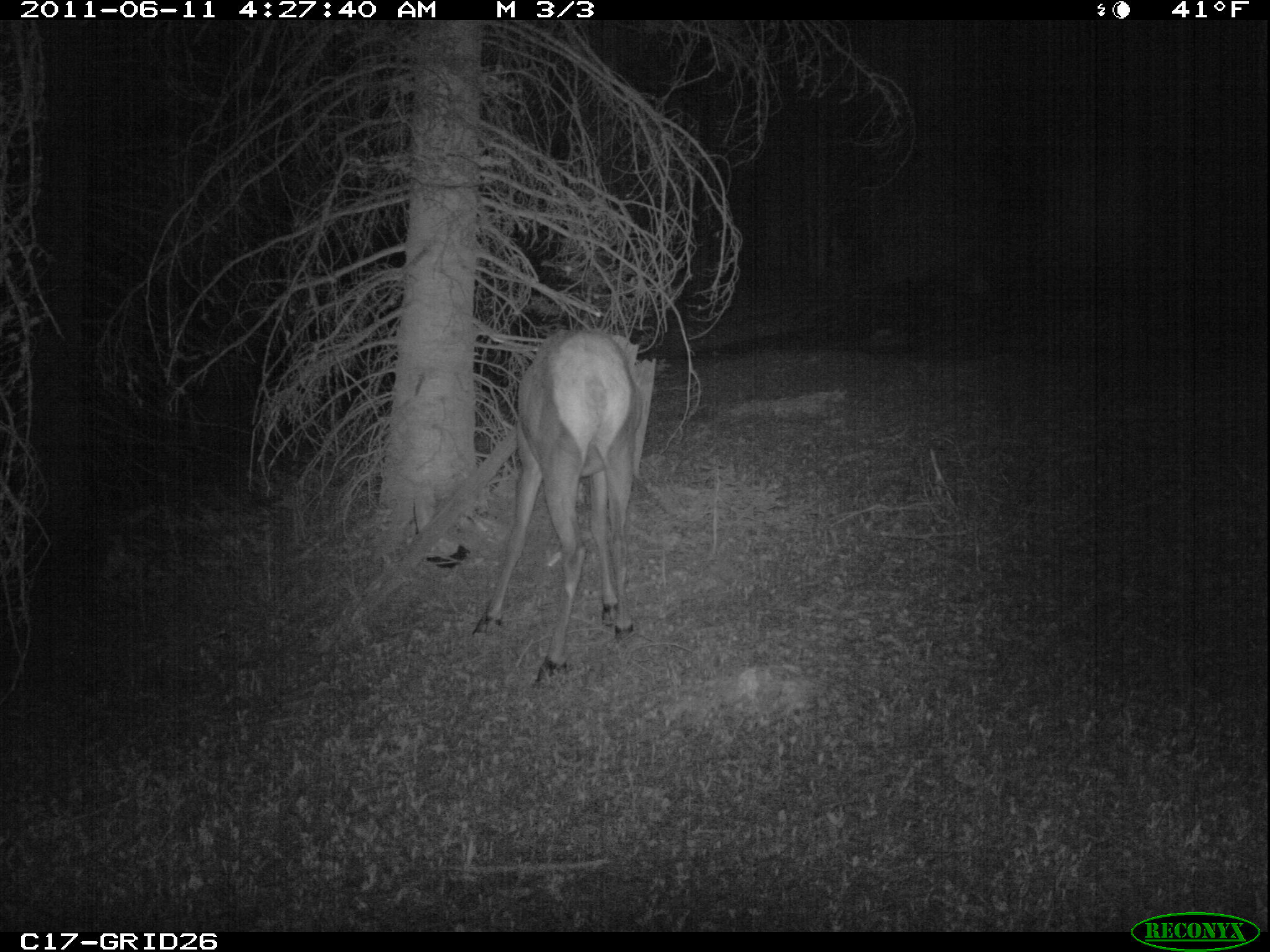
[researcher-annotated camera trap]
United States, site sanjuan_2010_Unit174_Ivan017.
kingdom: Animalia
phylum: Chordata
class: Mammalia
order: Artiodactyla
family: Cervidae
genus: Cervus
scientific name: Cervus elaphus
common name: red deer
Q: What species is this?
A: Cervus elaphus (red deer).